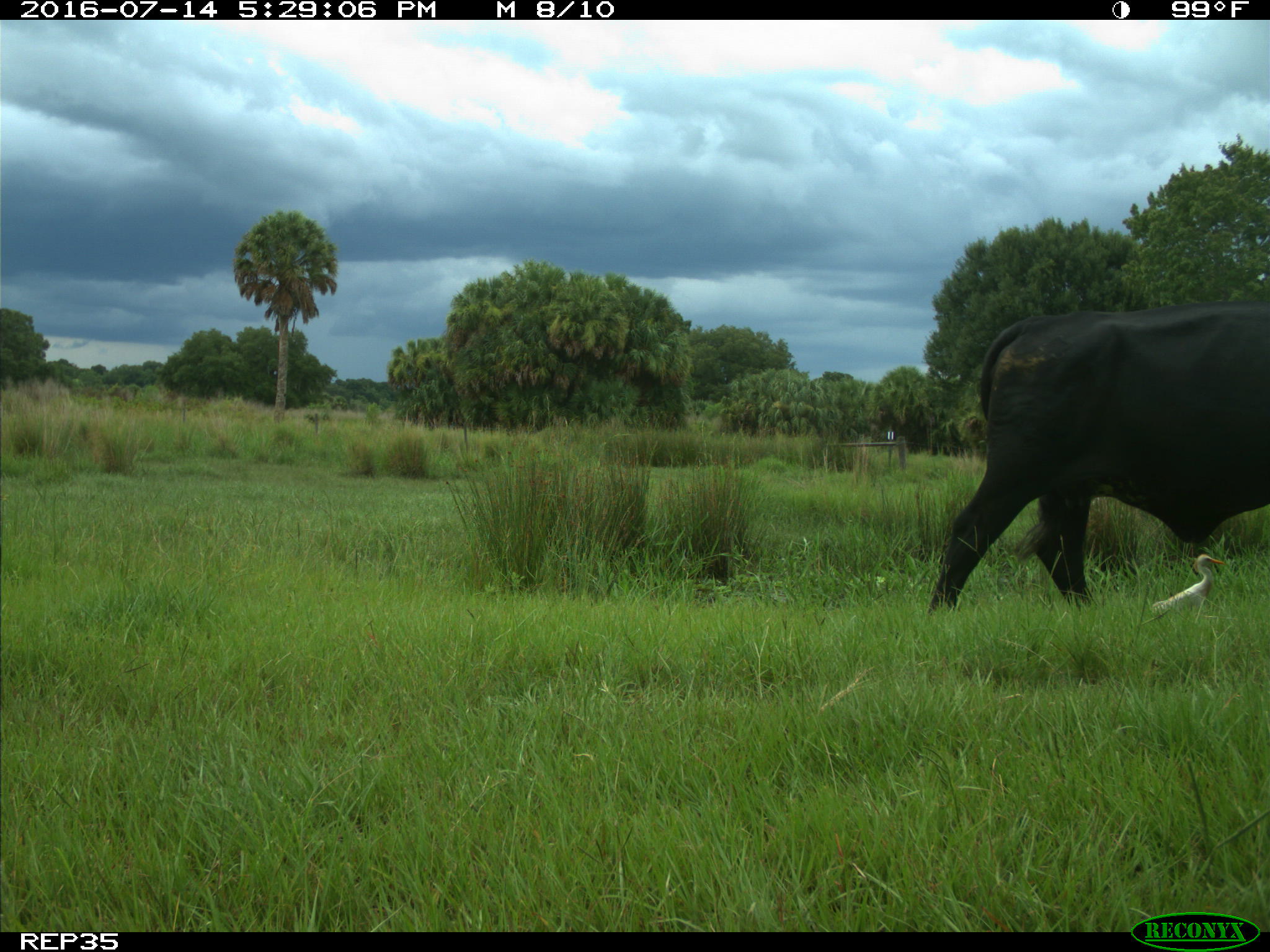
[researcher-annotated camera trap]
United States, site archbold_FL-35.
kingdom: Animalia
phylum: Chordata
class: Mammalia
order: Artiodactyla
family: Bovidae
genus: Bos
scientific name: Bos taurus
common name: domestic cow